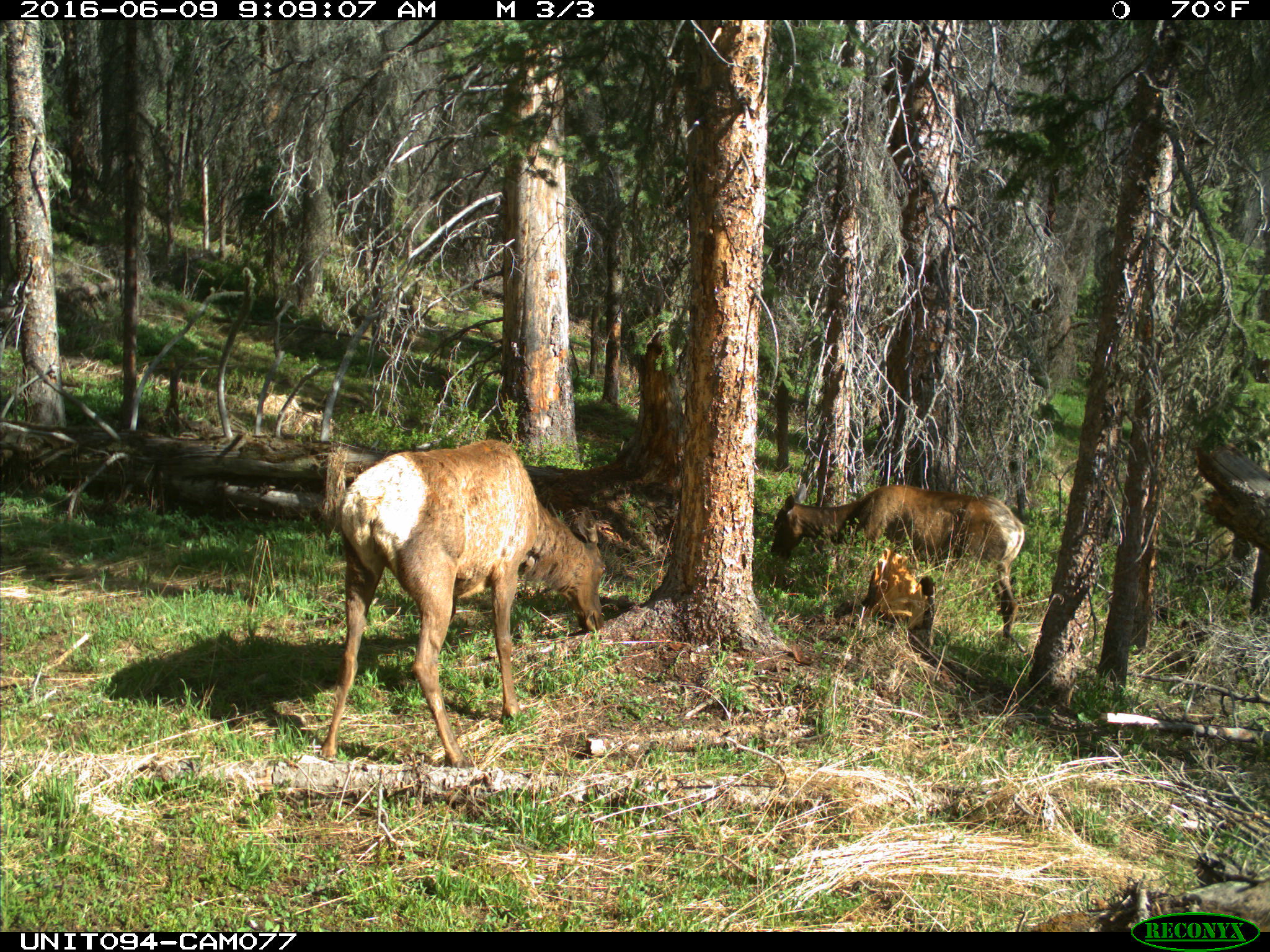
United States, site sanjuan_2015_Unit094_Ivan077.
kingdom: Animalia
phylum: Chordata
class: Mammalia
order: Artiodactyla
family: Cervidae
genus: Cervus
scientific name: Cervus elaphus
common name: red deer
Cervus elaphus (red deer).